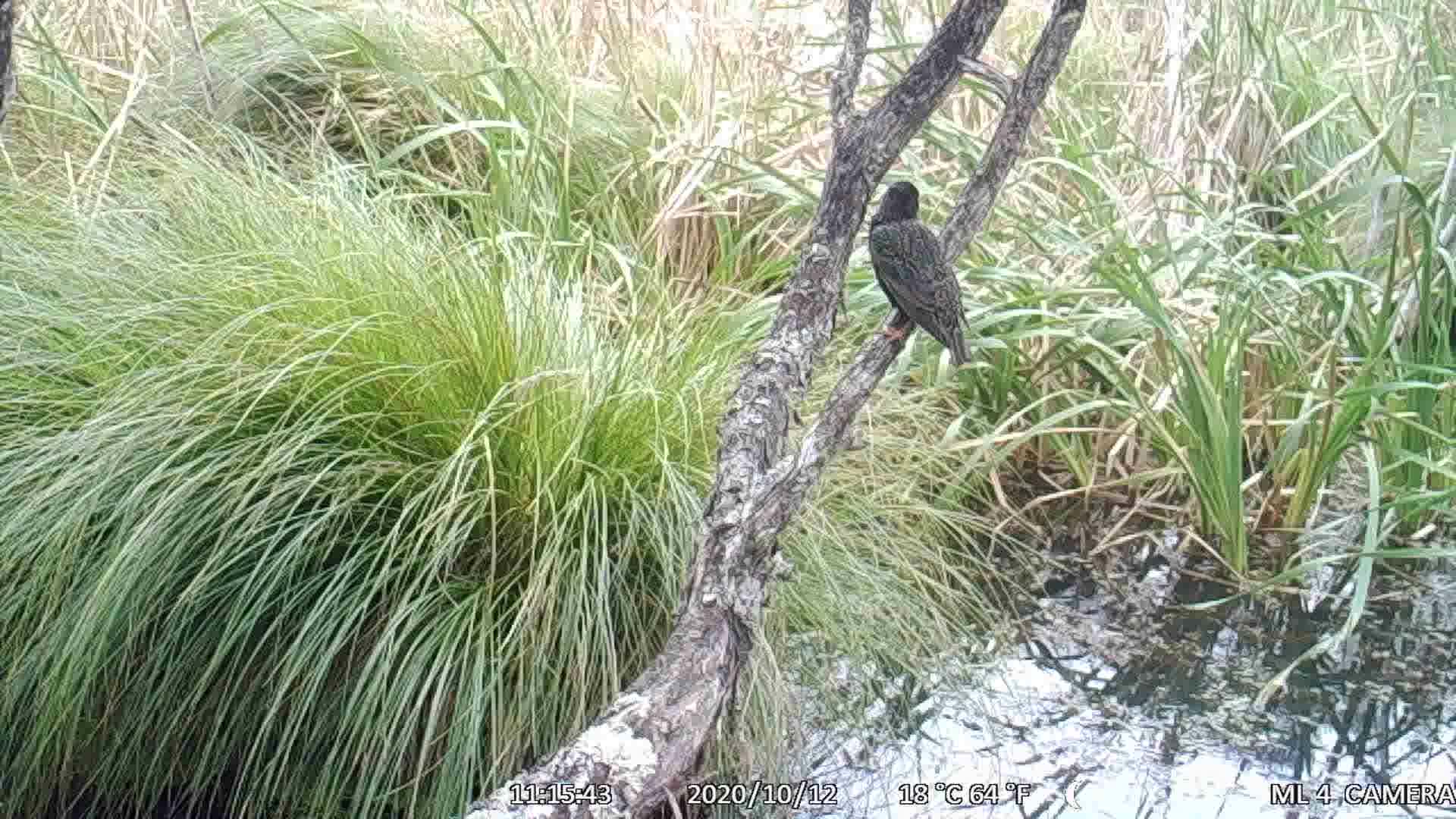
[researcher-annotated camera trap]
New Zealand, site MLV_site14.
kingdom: Animalia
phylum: Chordata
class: Aves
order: Passeriformes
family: Sturnidae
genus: Sturnus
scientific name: Sturnus vulgaris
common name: european starling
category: starling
Starling (european starling) (Sturnus vulgaris).